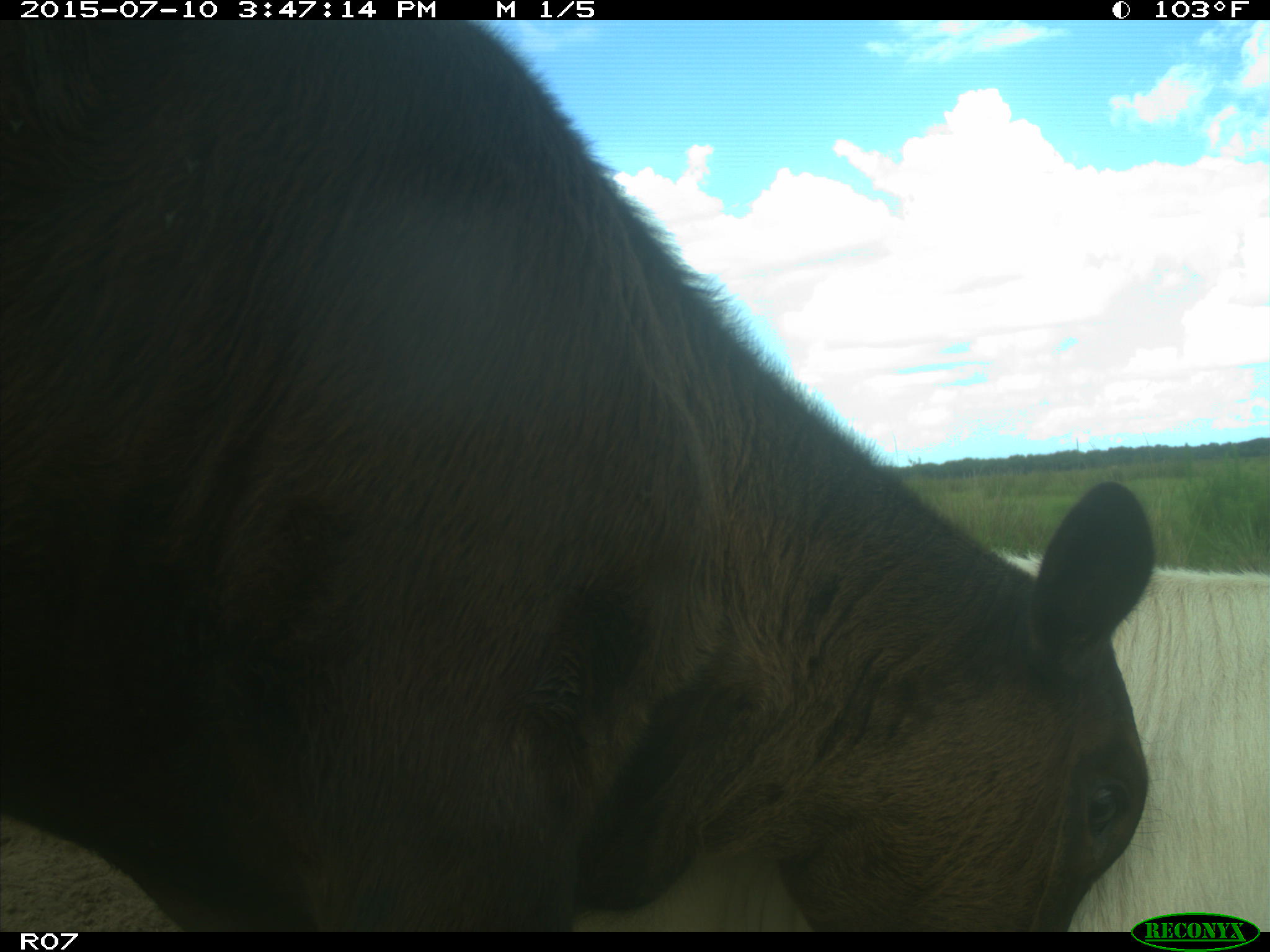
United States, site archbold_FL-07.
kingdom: Animalia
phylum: Chordata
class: Mammalia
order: Artiodactyla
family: Bovidae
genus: Bos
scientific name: Bos taurus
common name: domestic cow